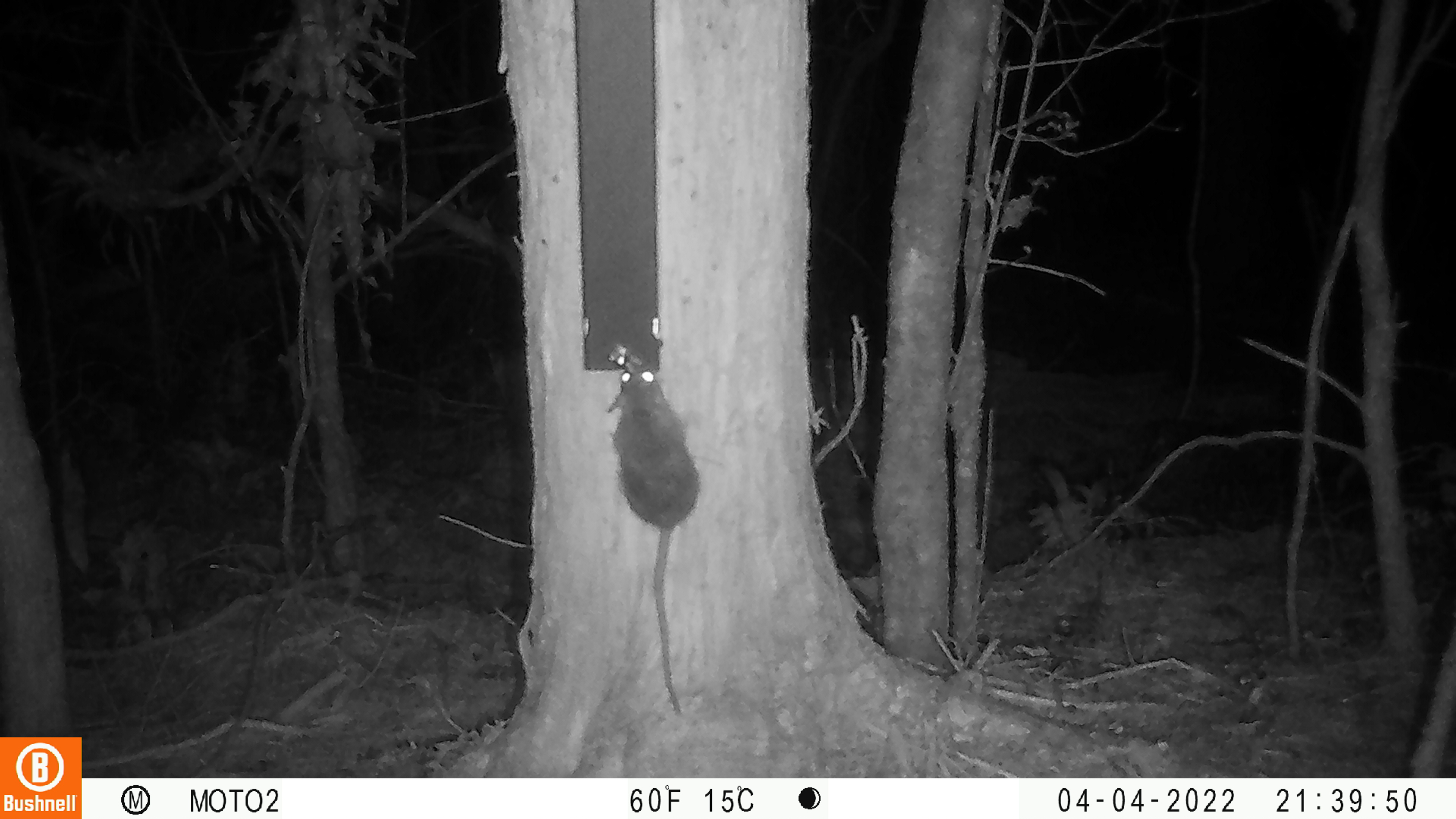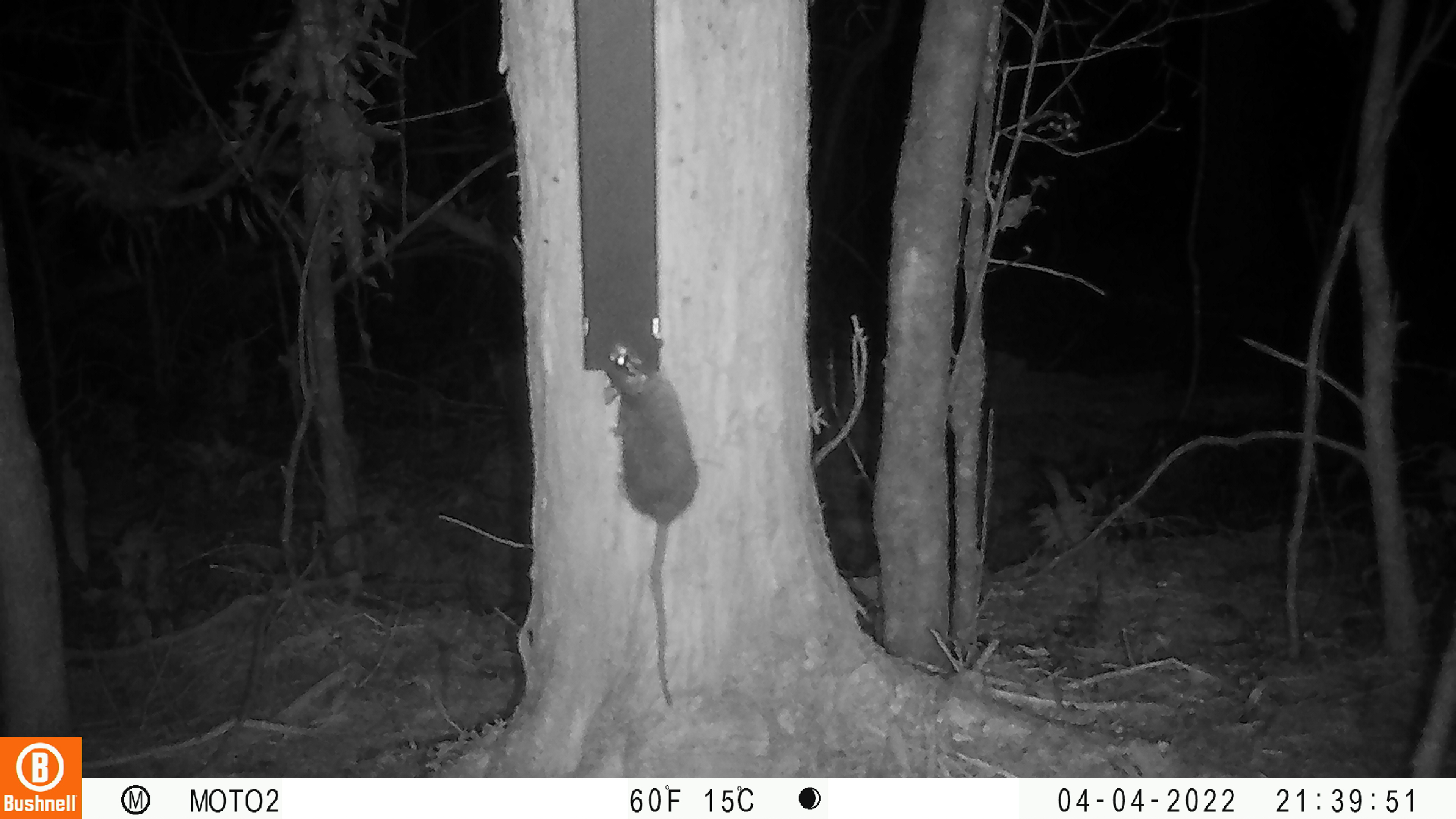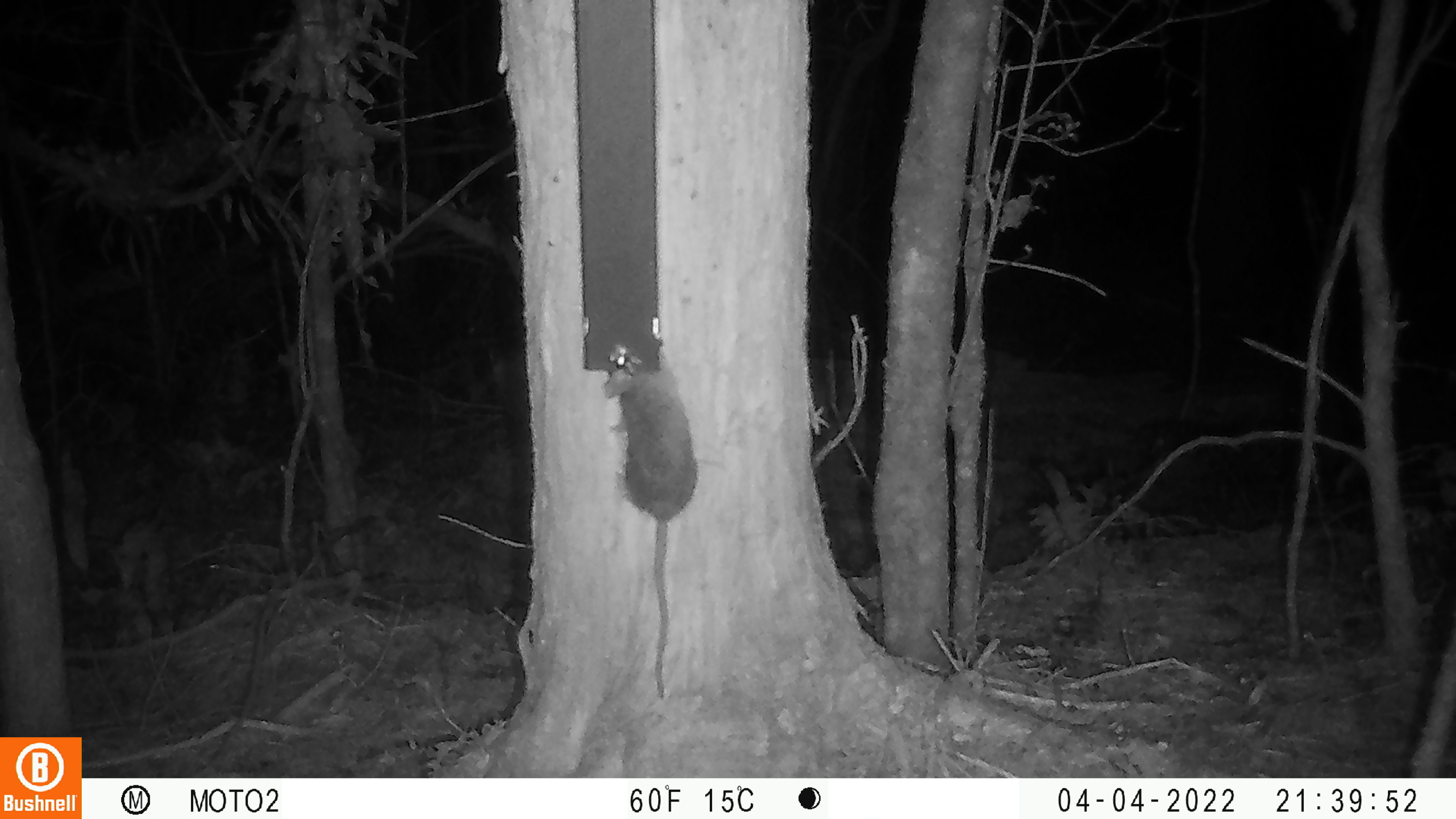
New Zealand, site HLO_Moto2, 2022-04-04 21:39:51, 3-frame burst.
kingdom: Animalia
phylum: Chordata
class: Mammalia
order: Rodentia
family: Muridae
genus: Rattus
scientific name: Rattus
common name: rat